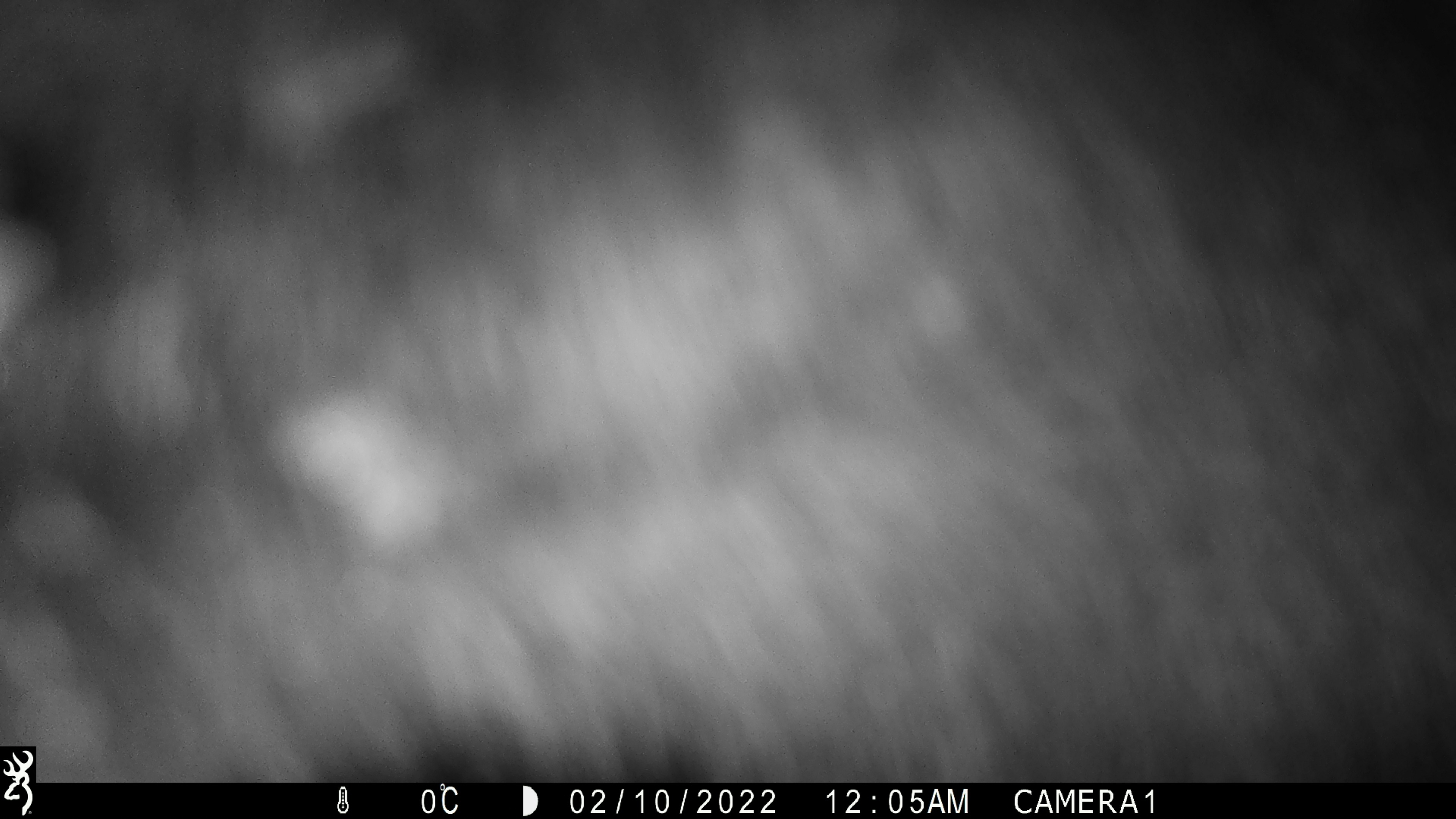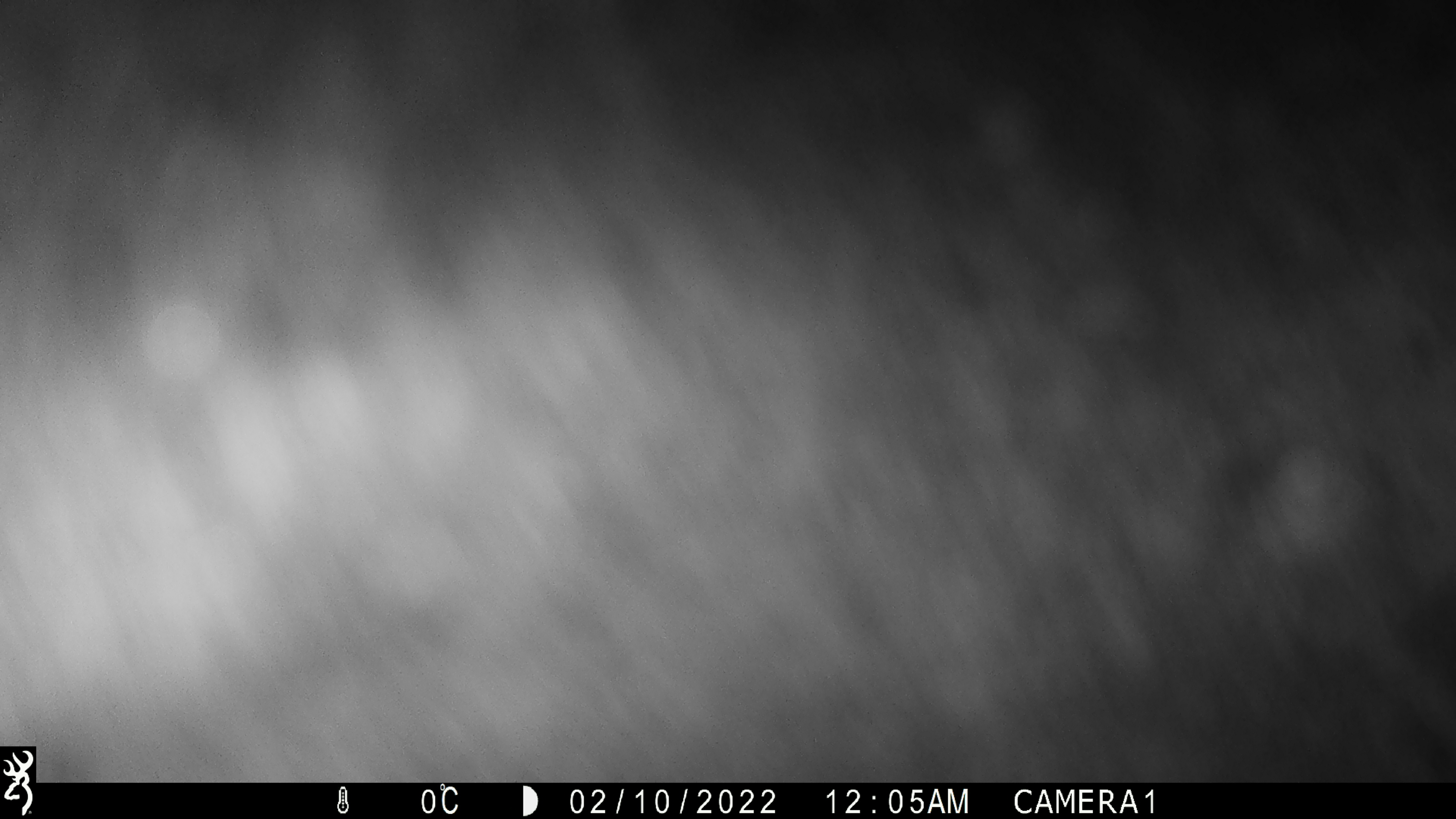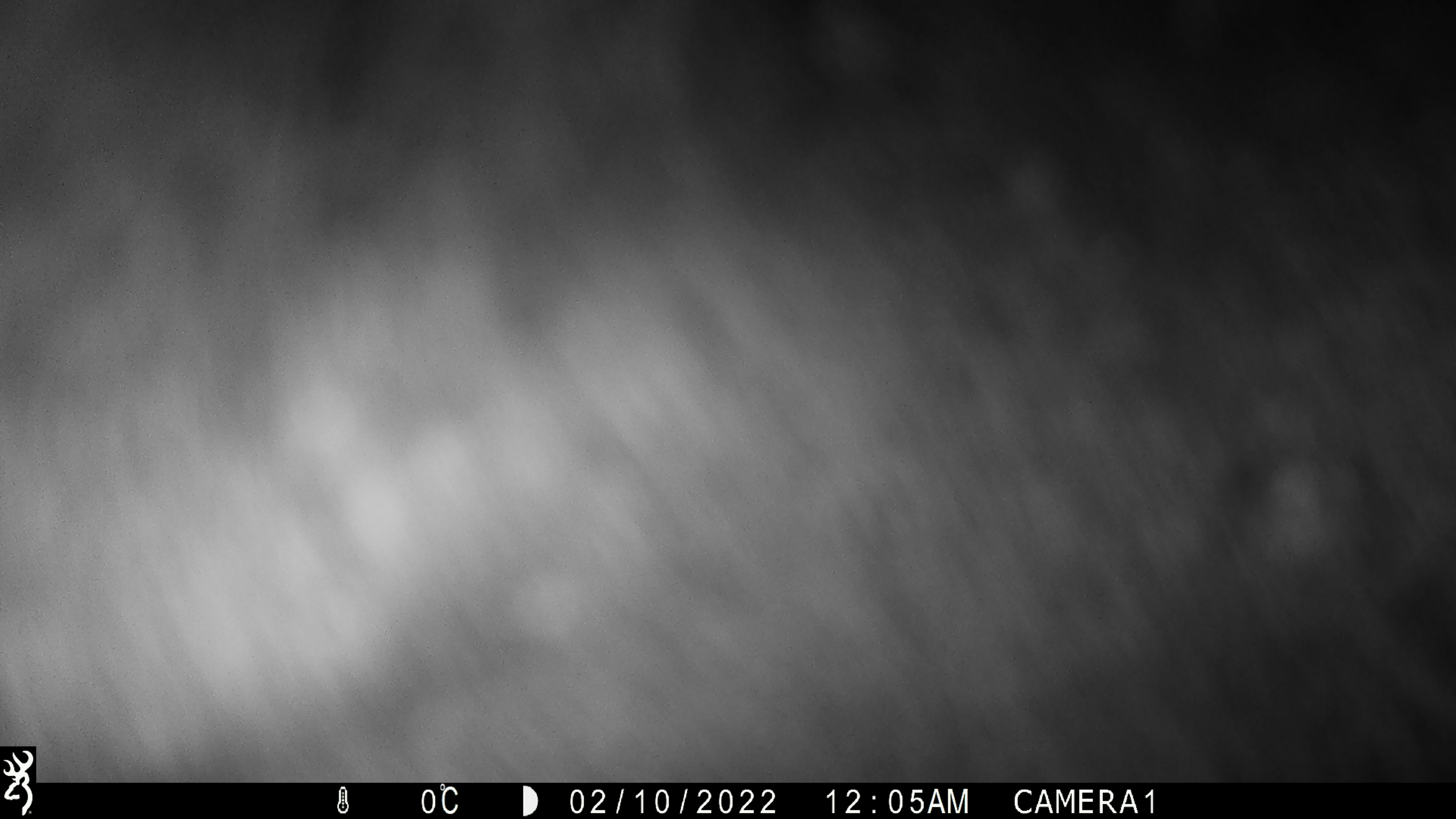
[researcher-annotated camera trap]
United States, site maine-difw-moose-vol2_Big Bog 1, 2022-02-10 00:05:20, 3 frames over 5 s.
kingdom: Animalia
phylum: Chordata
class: Mammalia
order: Artiodactyla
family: Cervidae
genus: Alces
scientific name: Alces alces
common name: moose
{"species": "moose (Alces alces)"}